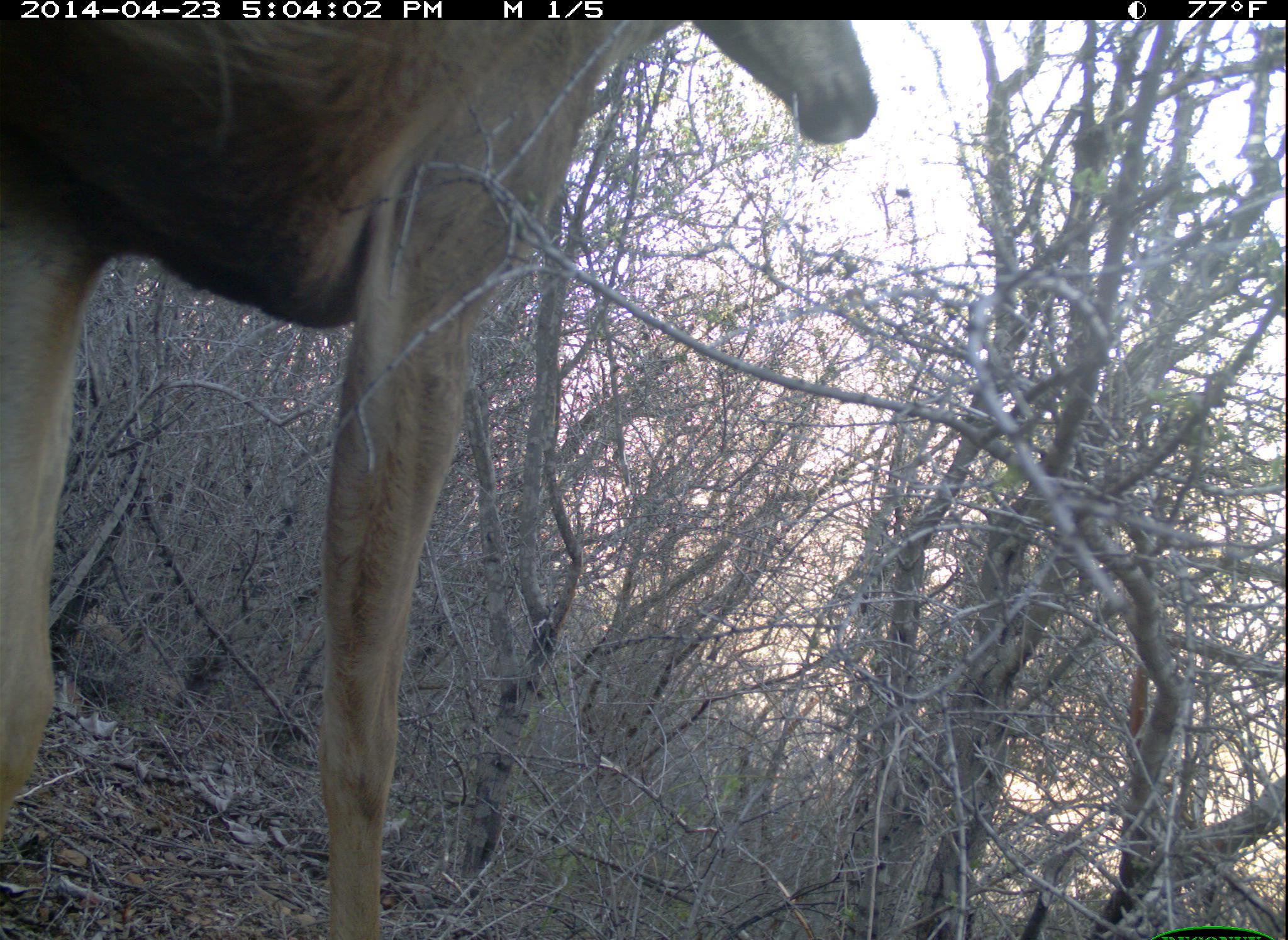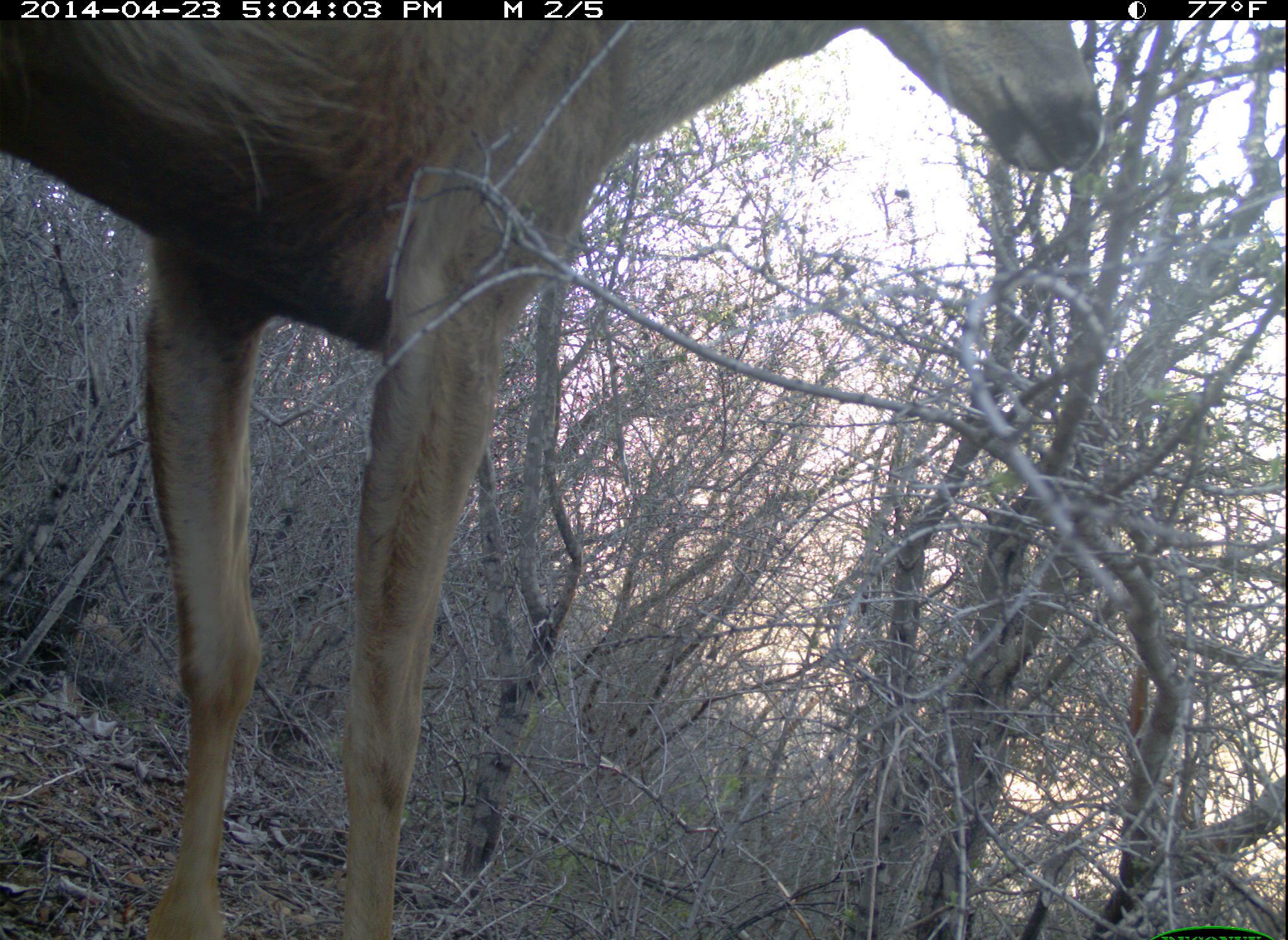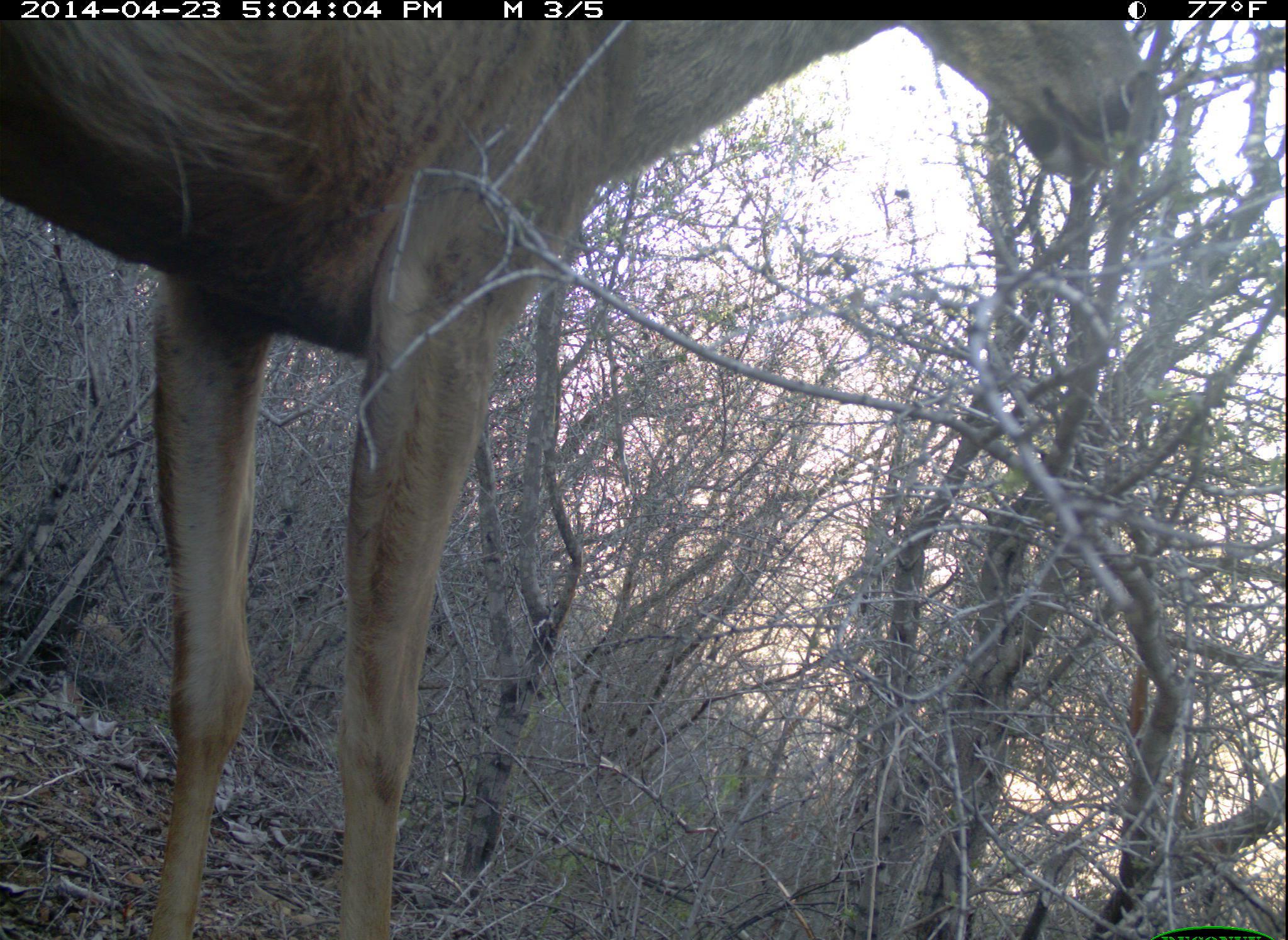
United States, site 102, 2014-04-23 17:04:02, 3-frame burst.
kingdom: Animalia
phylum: Chordata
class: Mammalia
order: Artiodactyla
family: Cervidae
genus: Odocoileus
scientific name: Odocoileus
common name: deer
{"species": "deer (Odocoileus)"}